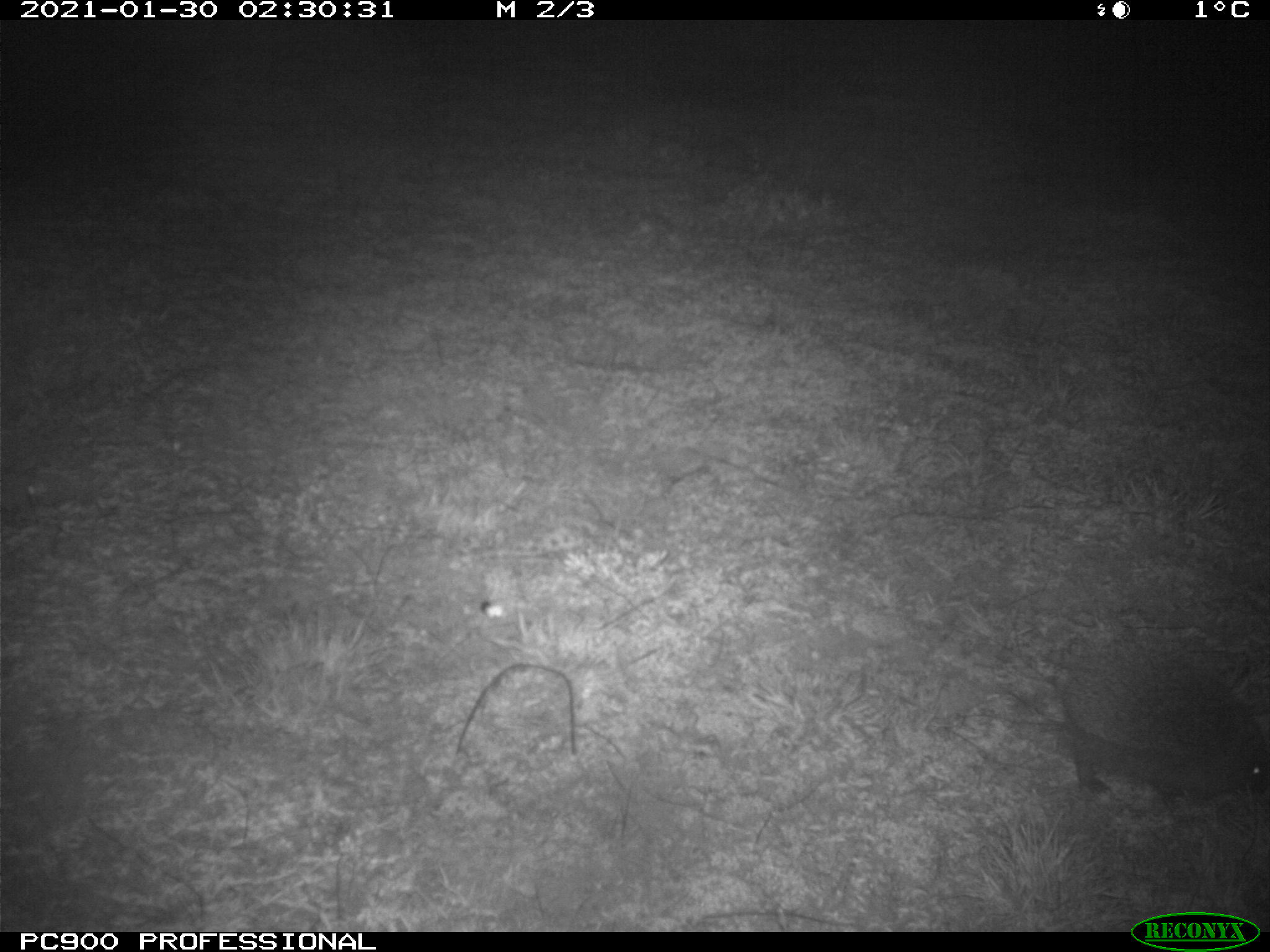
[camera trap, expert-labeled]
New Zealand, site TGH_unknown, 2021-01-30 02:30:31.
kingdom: Animalia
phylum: Chordata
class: Mammalia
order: Eulipotyphla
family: Erinaceidae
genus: Erinaceus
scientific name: Erinaceus europaeus europaeus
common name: european hedgehog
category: hedgehog